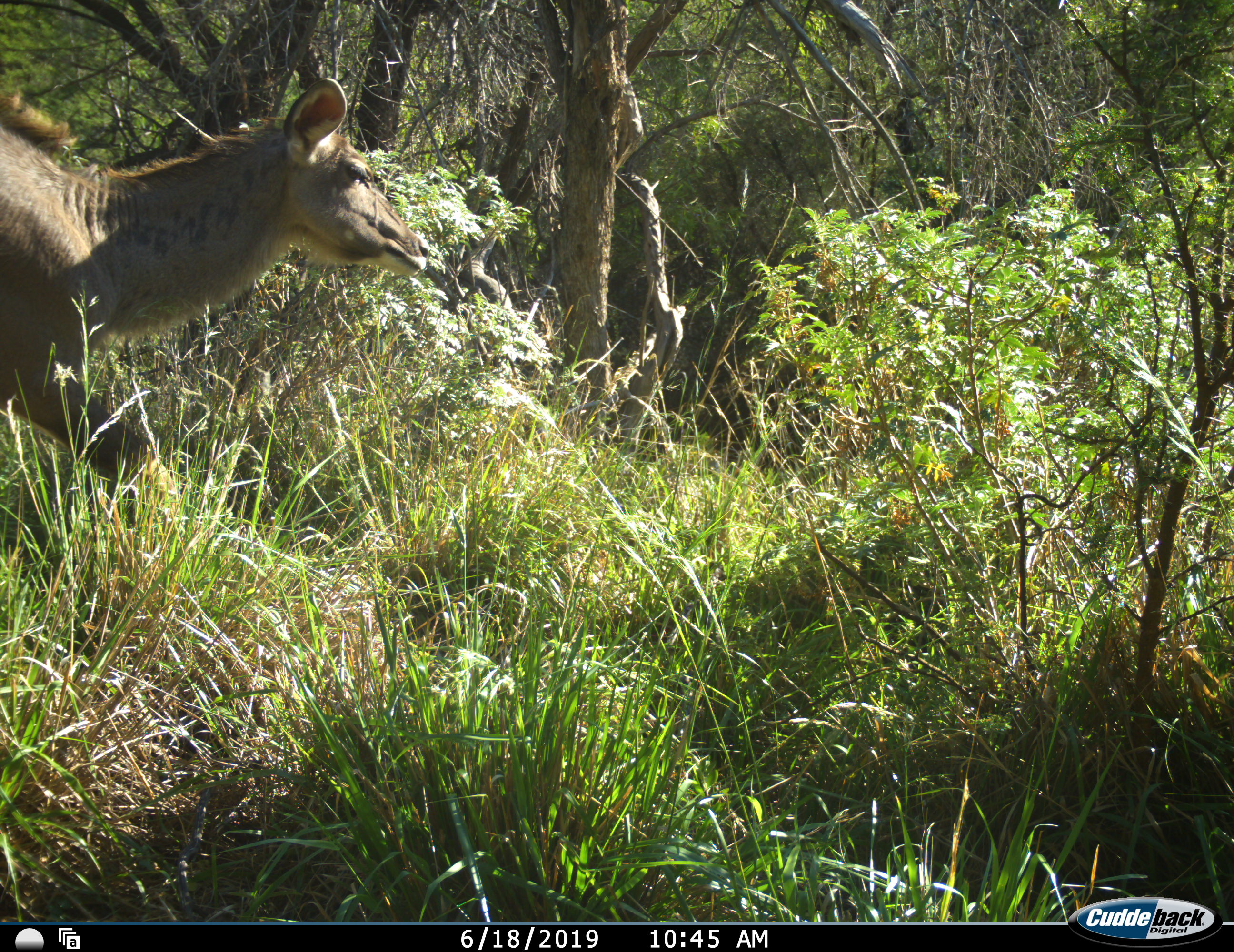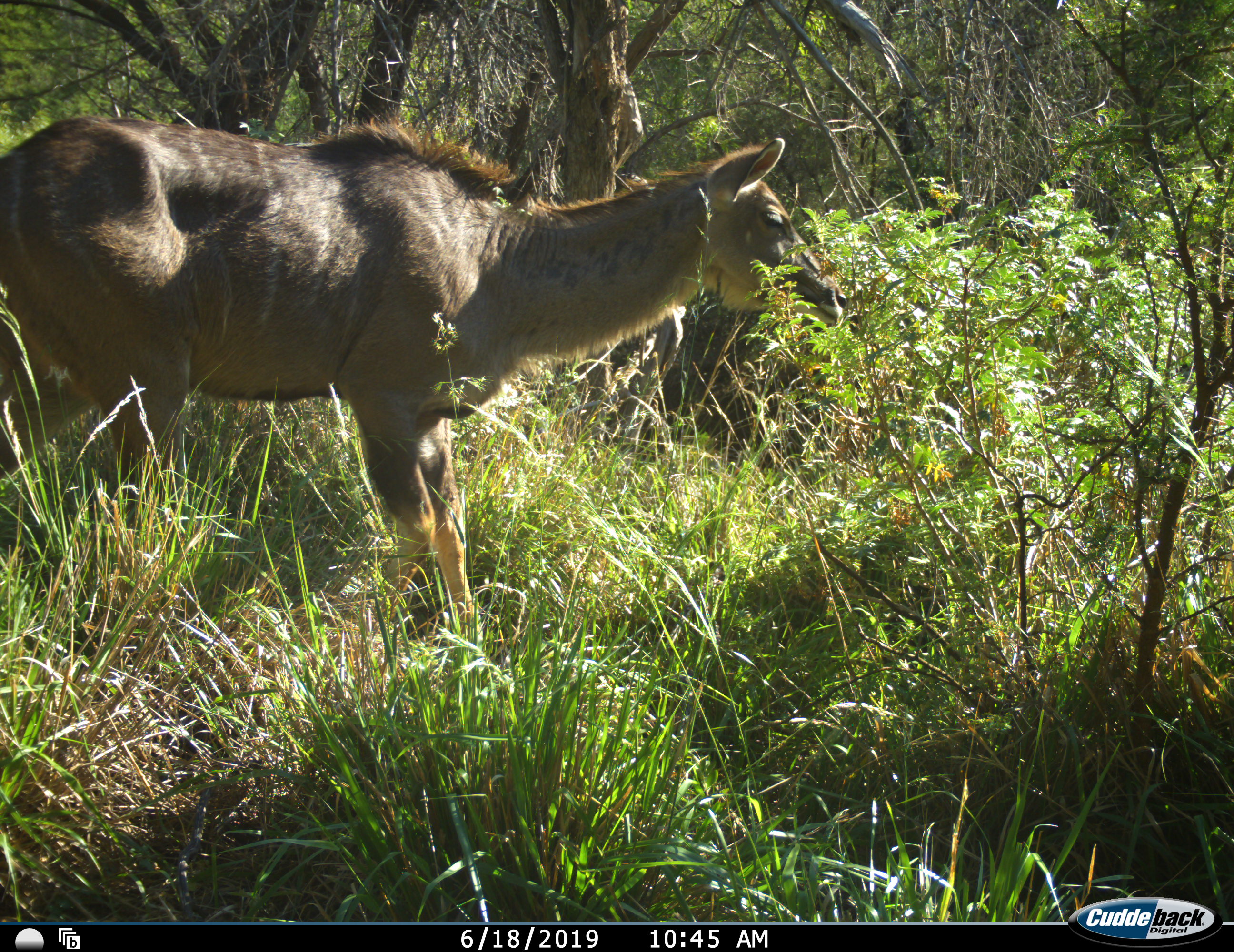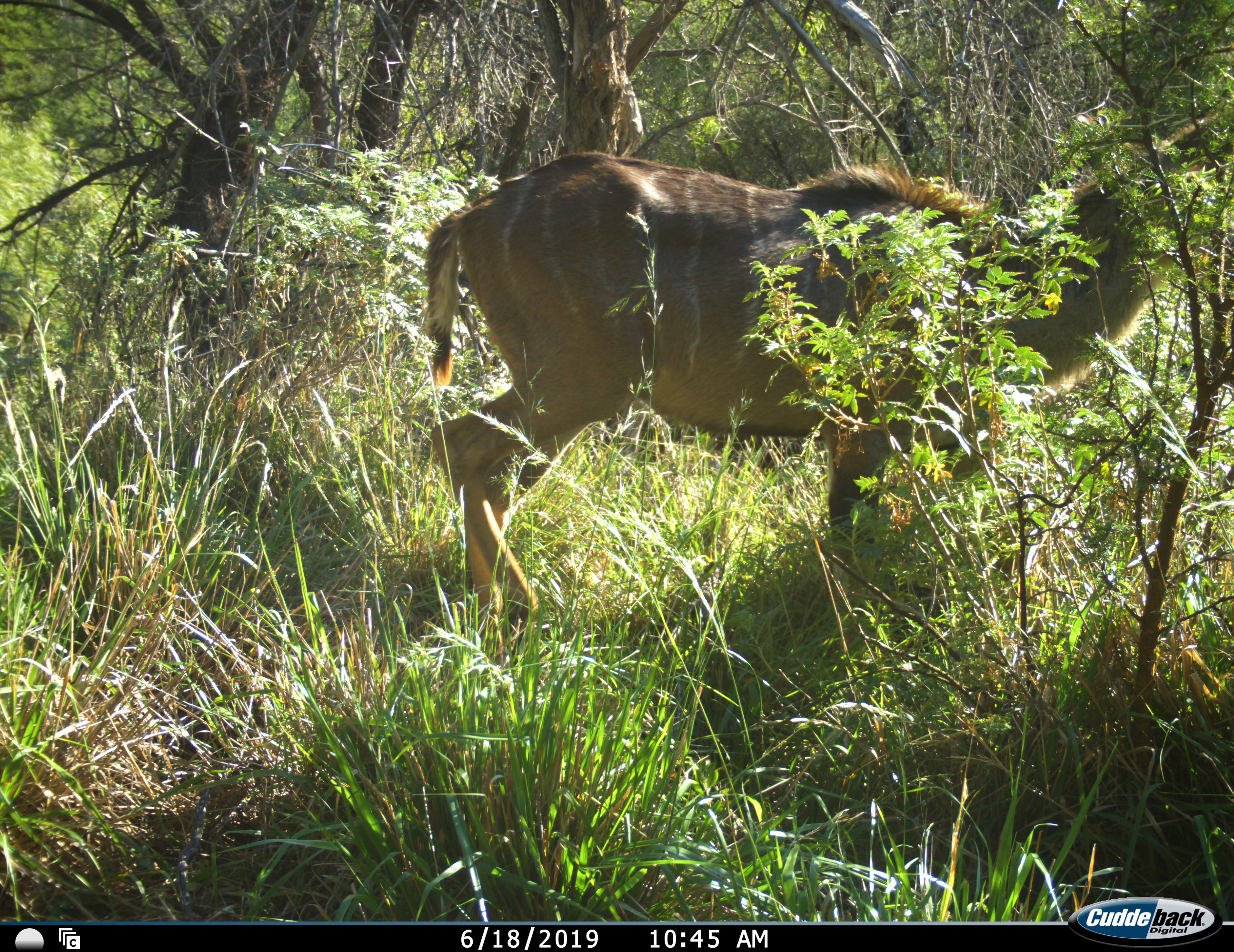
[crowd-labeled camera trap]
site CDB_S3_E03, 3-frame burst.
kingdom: Animalia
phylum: Chordata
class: Mammalia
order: Artiodactyla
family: Bovidae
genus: Tragelaphus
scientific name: Tragelaphus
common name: kudu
Kudu (Tragelaphus), count 1. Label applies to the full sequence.